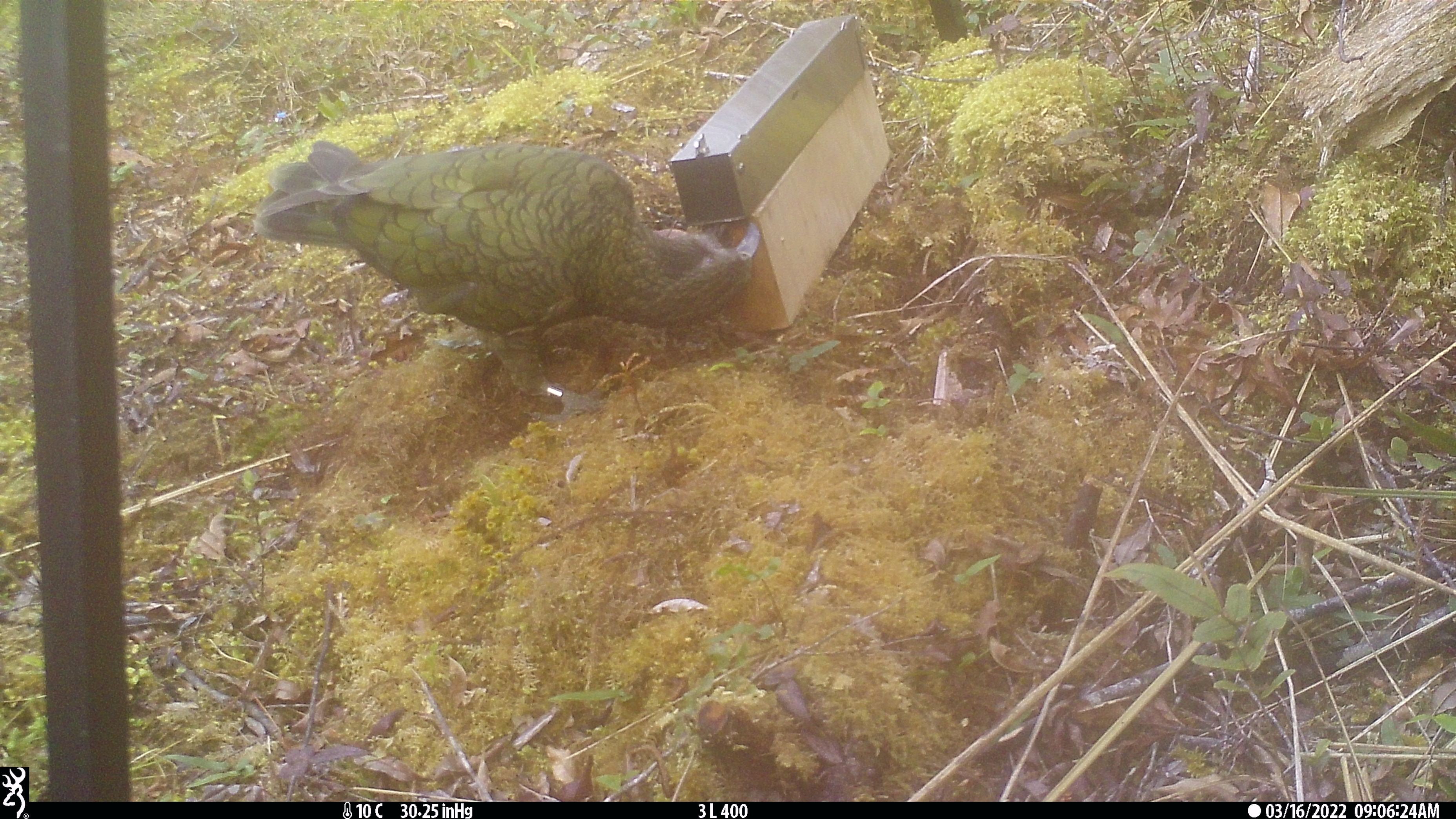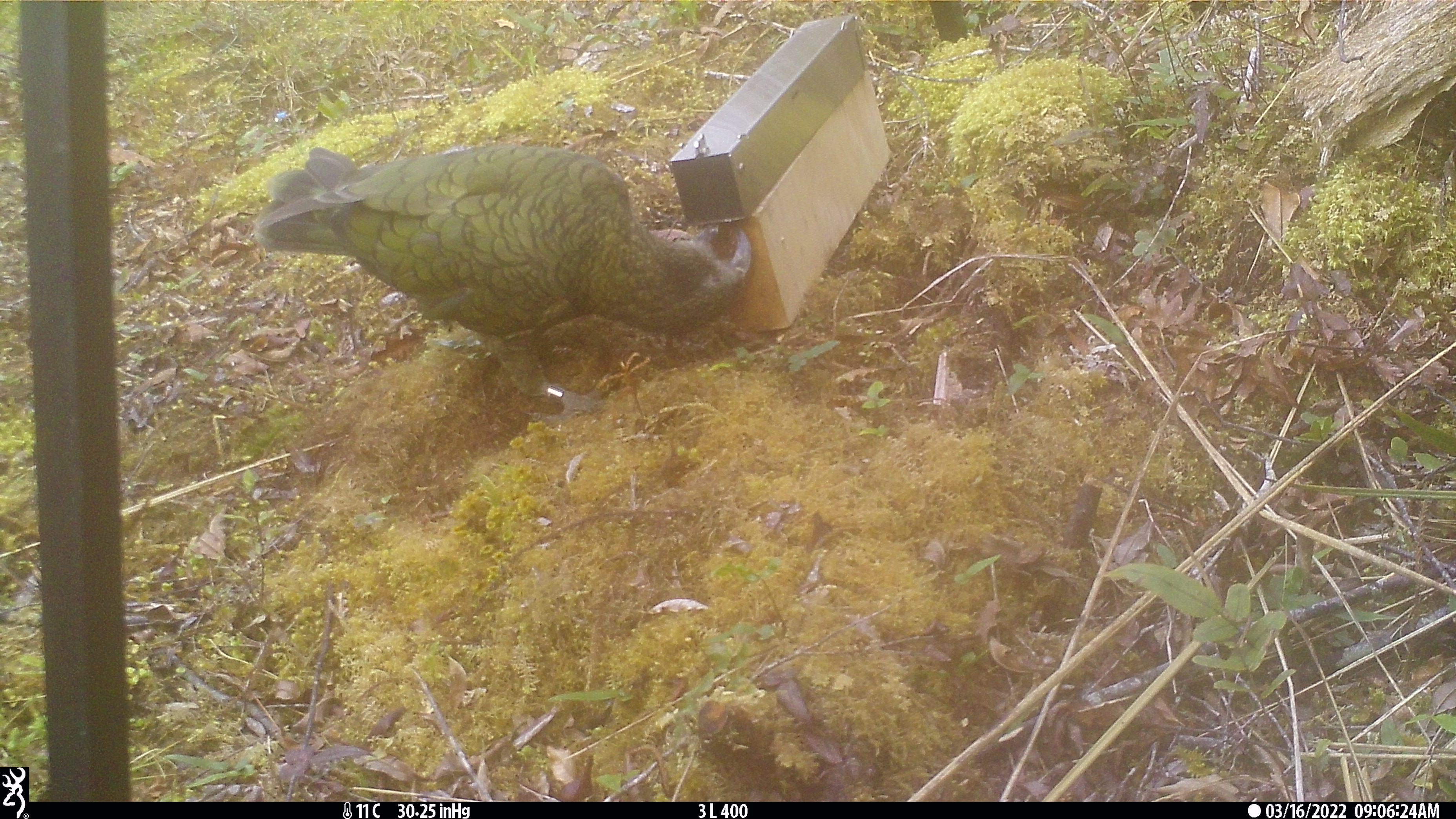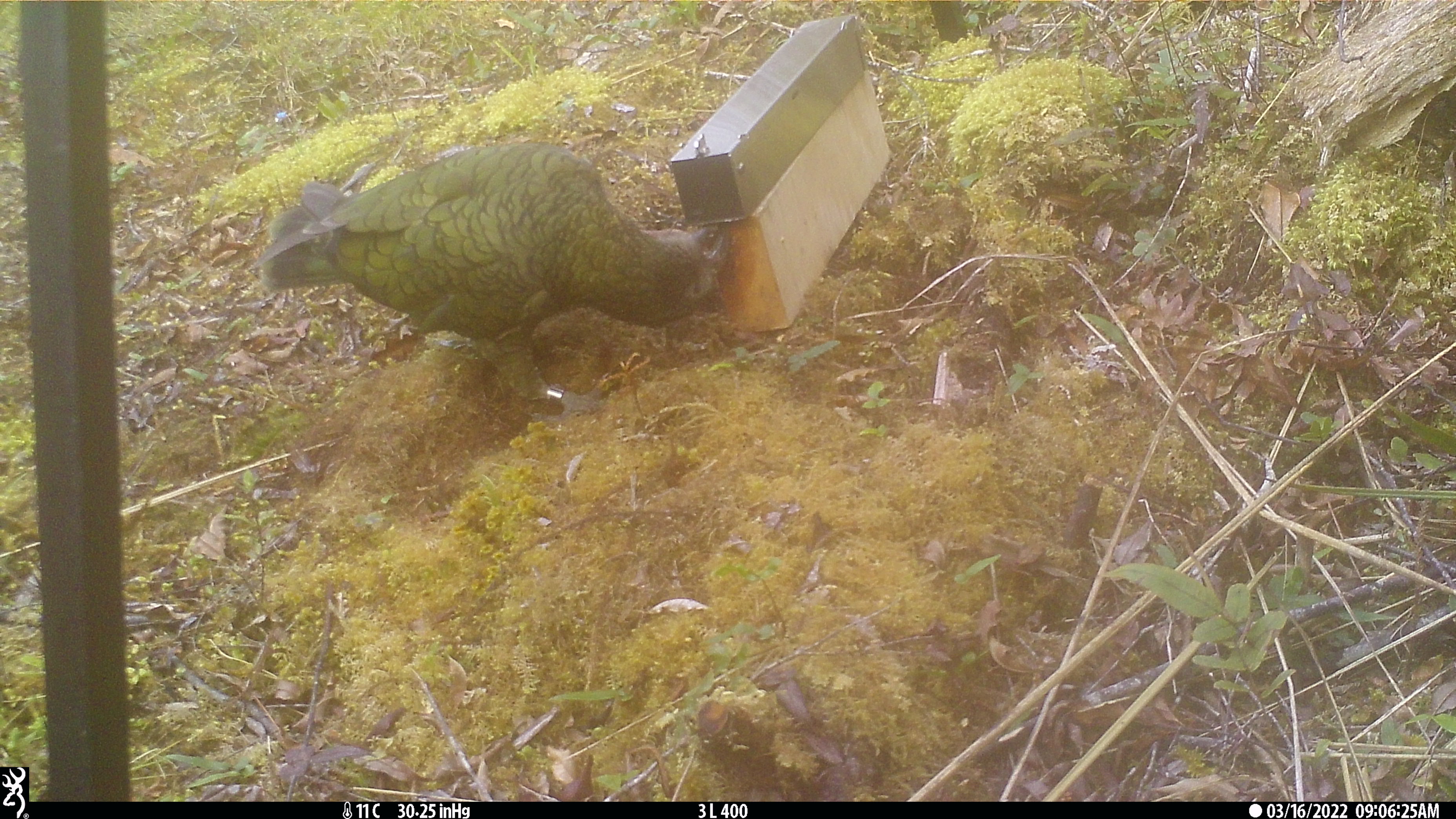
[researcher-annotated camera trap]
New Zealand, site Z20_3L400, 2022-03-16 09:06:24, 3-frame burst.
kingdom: Animalia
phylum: Chordata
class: Aves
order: Psittaciformes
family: Strigopidae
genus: Nestor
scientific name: Nestor notabilis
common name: kea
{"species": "kea (Nestor notabilis)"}